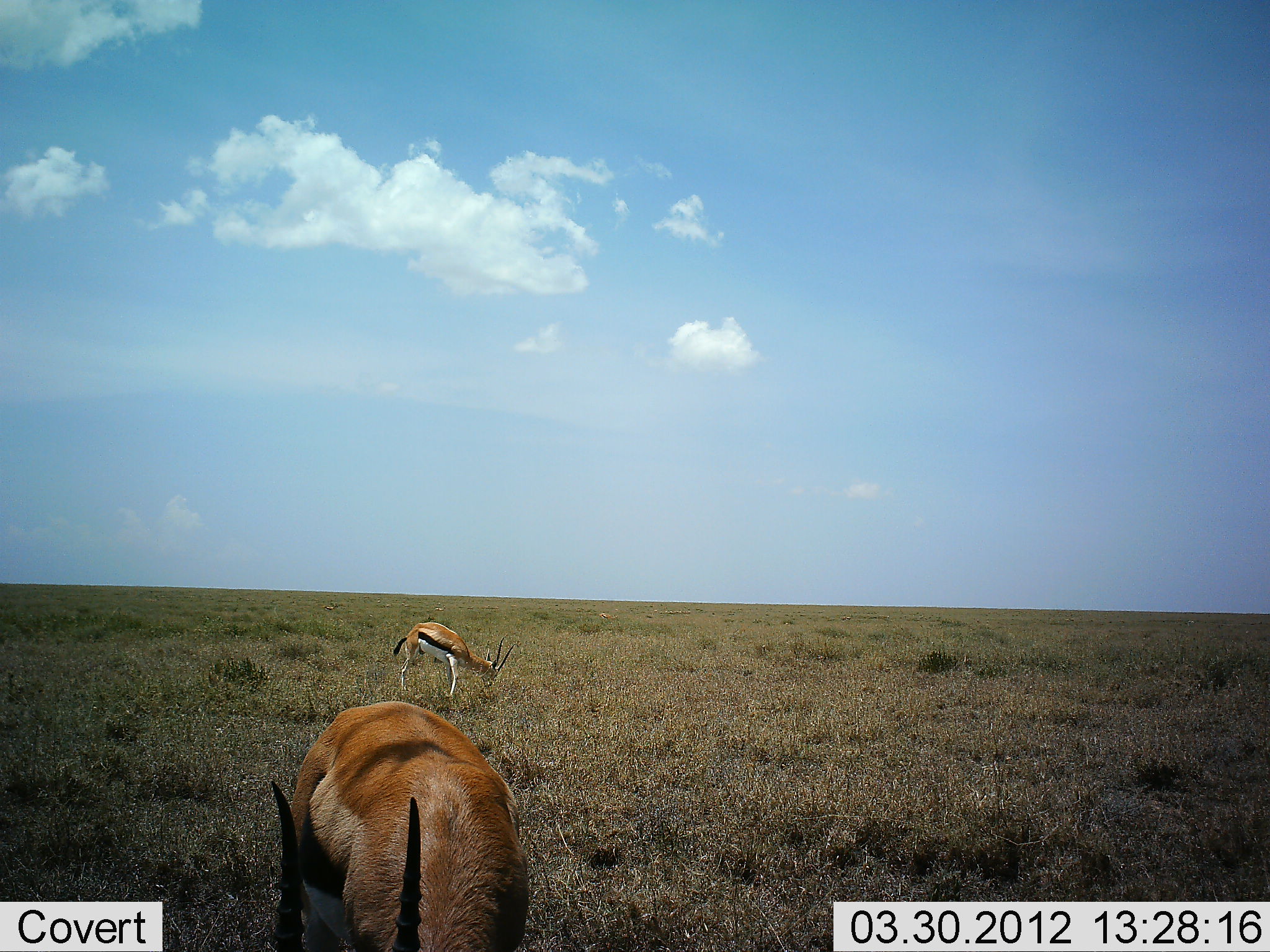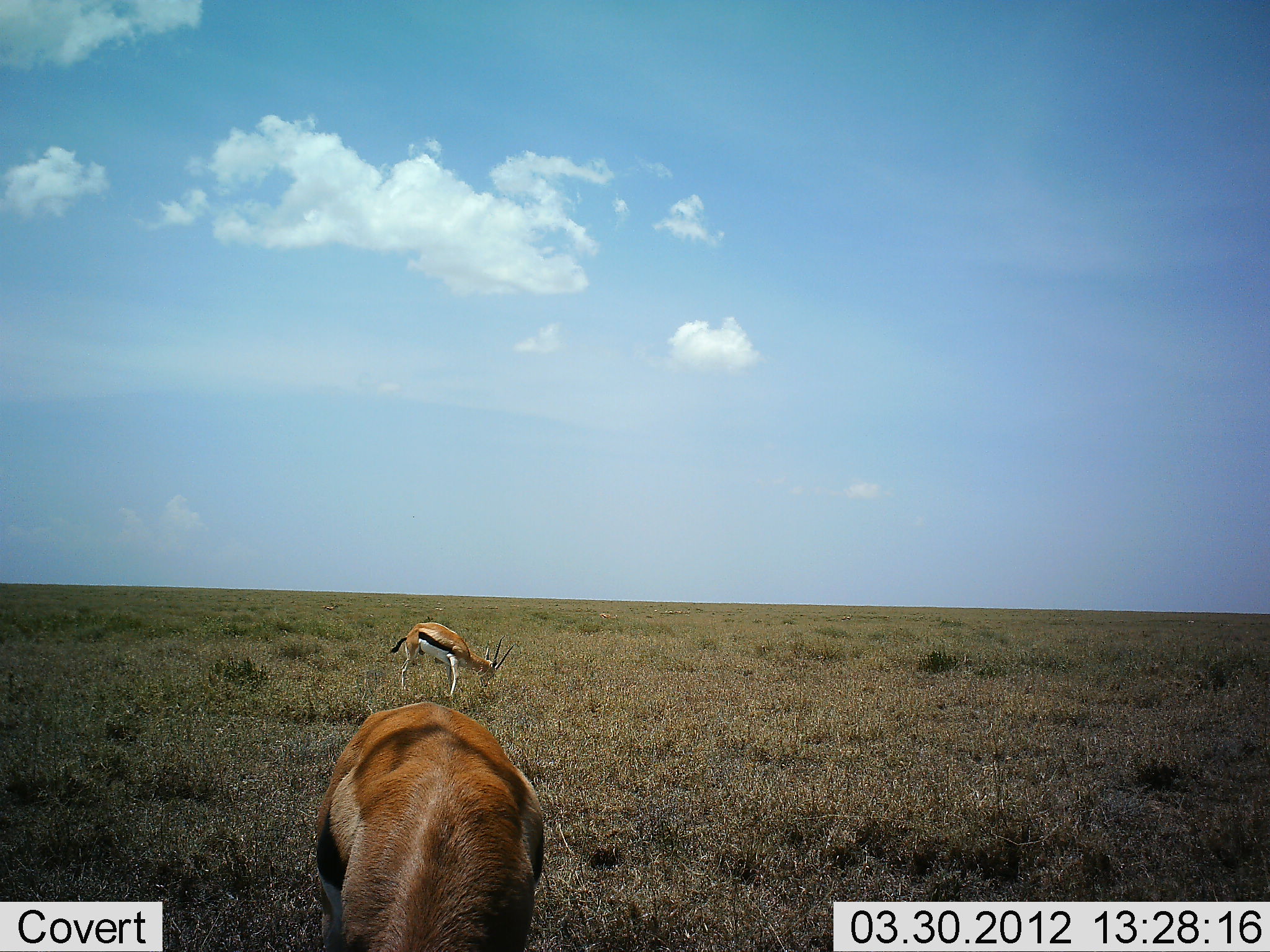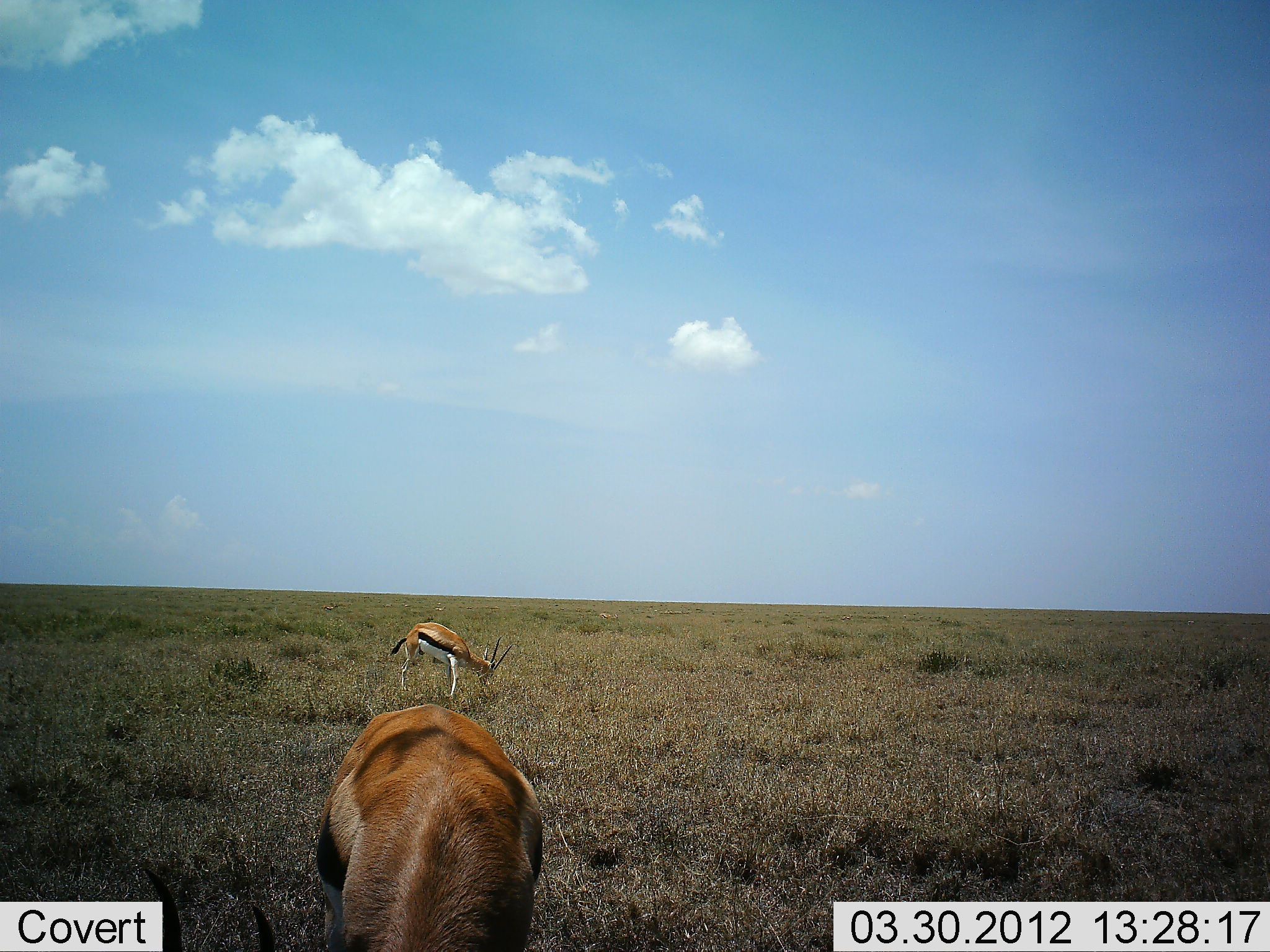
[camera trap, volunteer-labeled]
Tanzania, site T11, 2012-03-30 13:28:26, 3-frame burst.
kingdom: Animalia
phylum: Chordata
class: Mammalia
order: Artiodactyla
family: Bovidae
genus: Eudorcas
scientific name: Eudorcas thomsonii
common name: thomson's gazelle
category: gazellethomsons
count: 2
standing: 19%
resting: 0%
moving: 4%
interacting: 0%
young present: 0%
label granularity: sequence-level